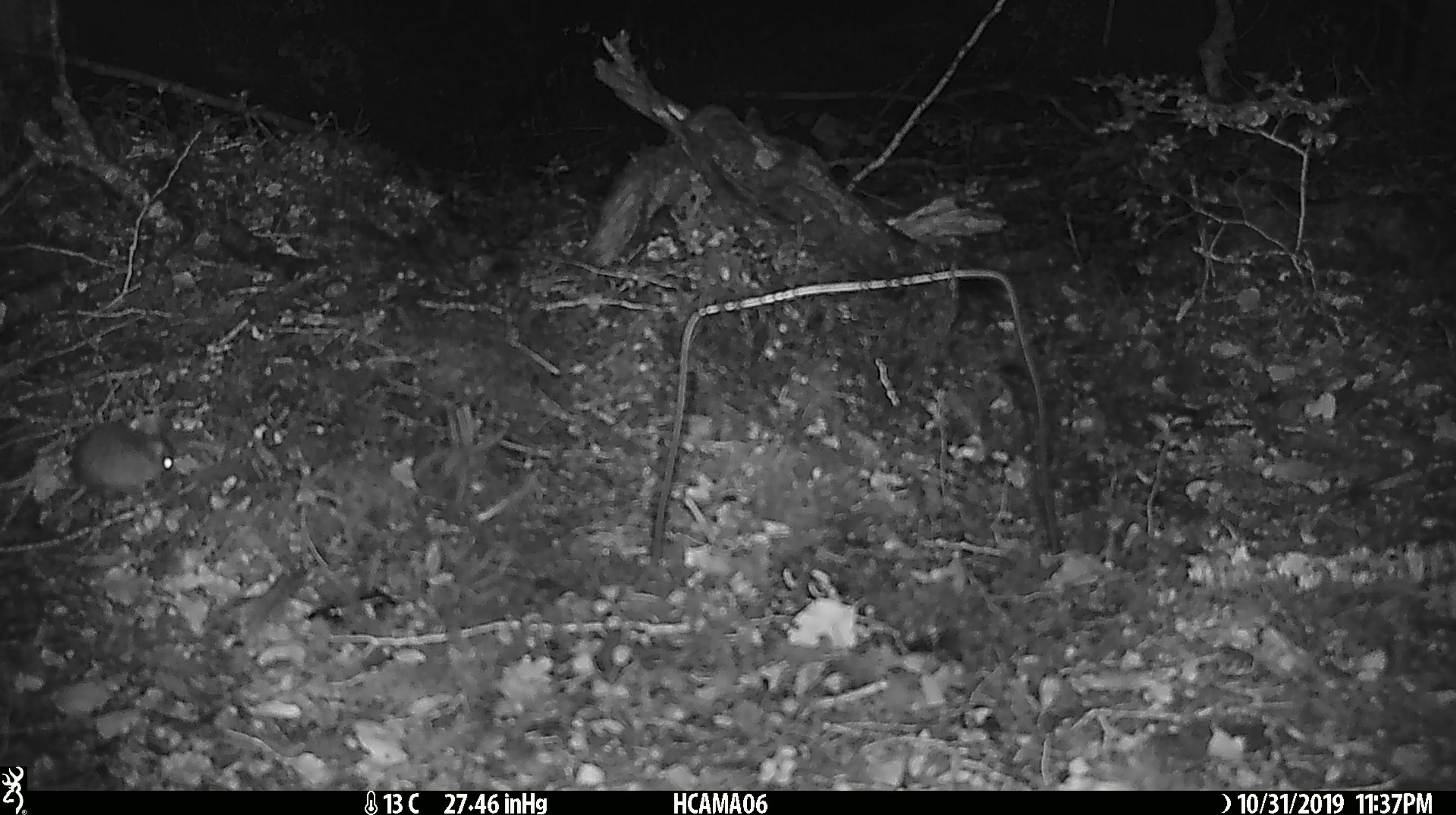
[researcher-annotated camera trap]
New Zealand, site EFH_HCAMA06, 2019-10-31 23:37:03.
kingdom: Animalia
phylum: Chordata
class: Mammalia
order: Rodentia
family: Muridae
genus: Mus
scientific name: Mus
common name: mouse